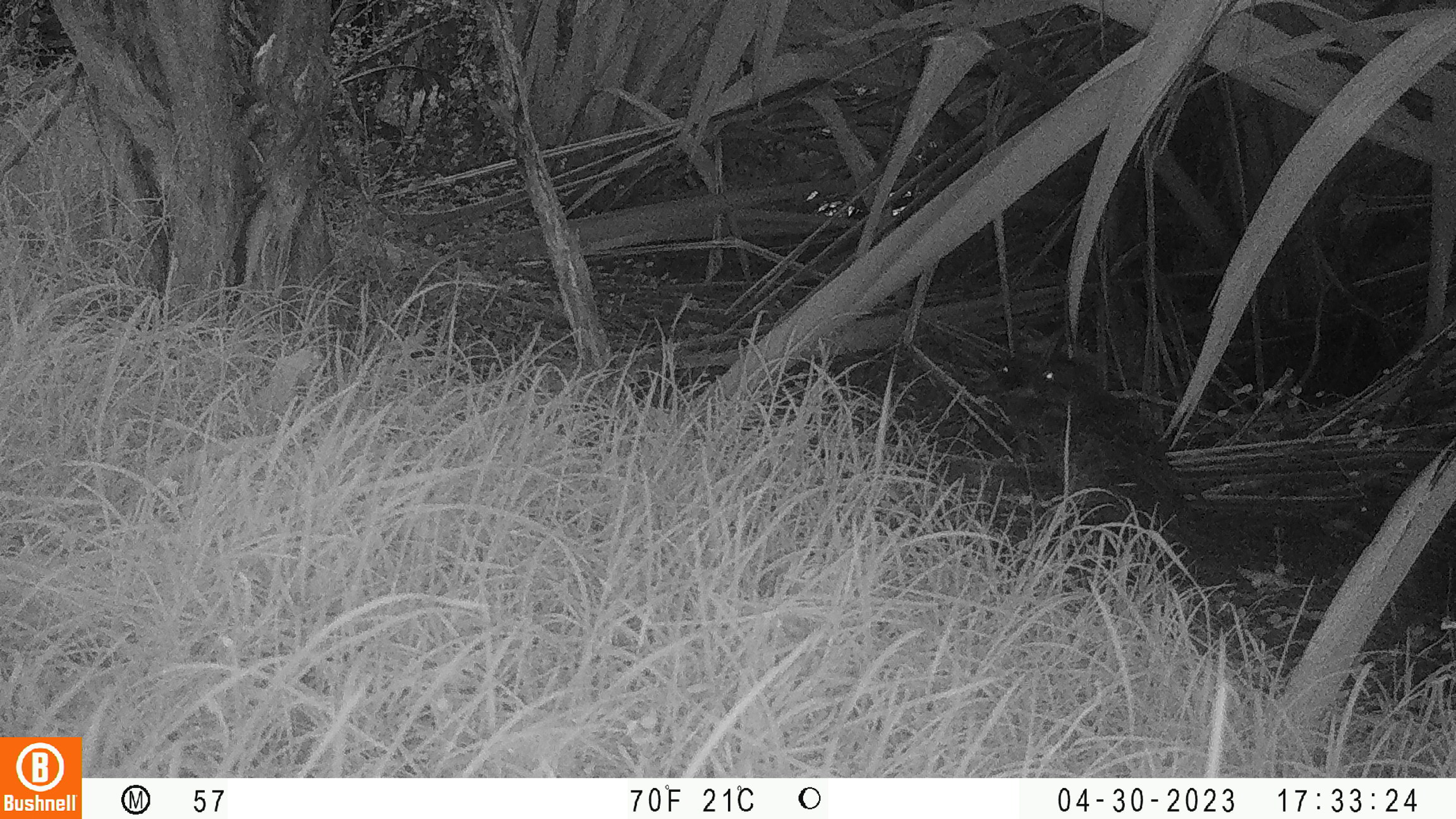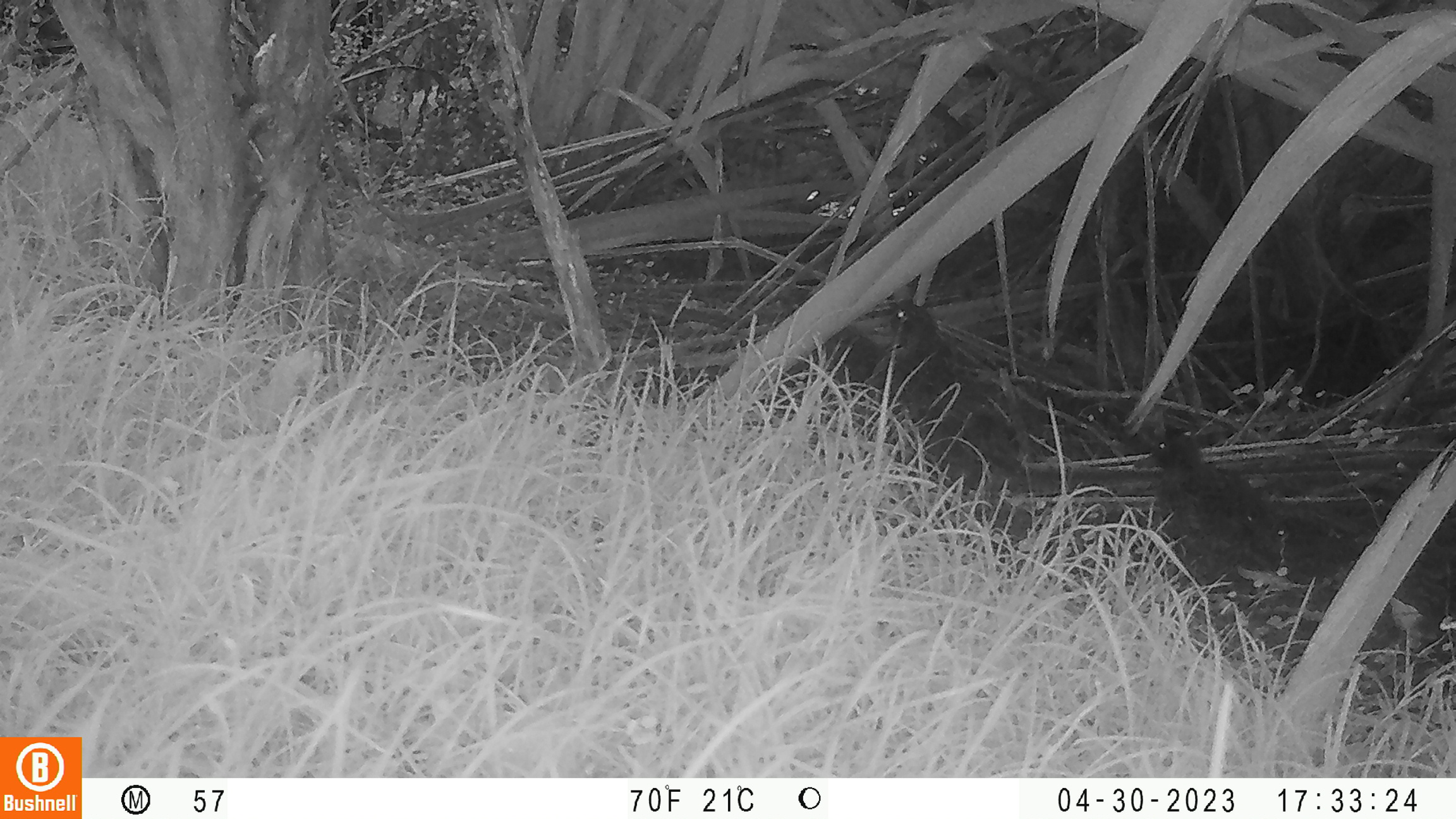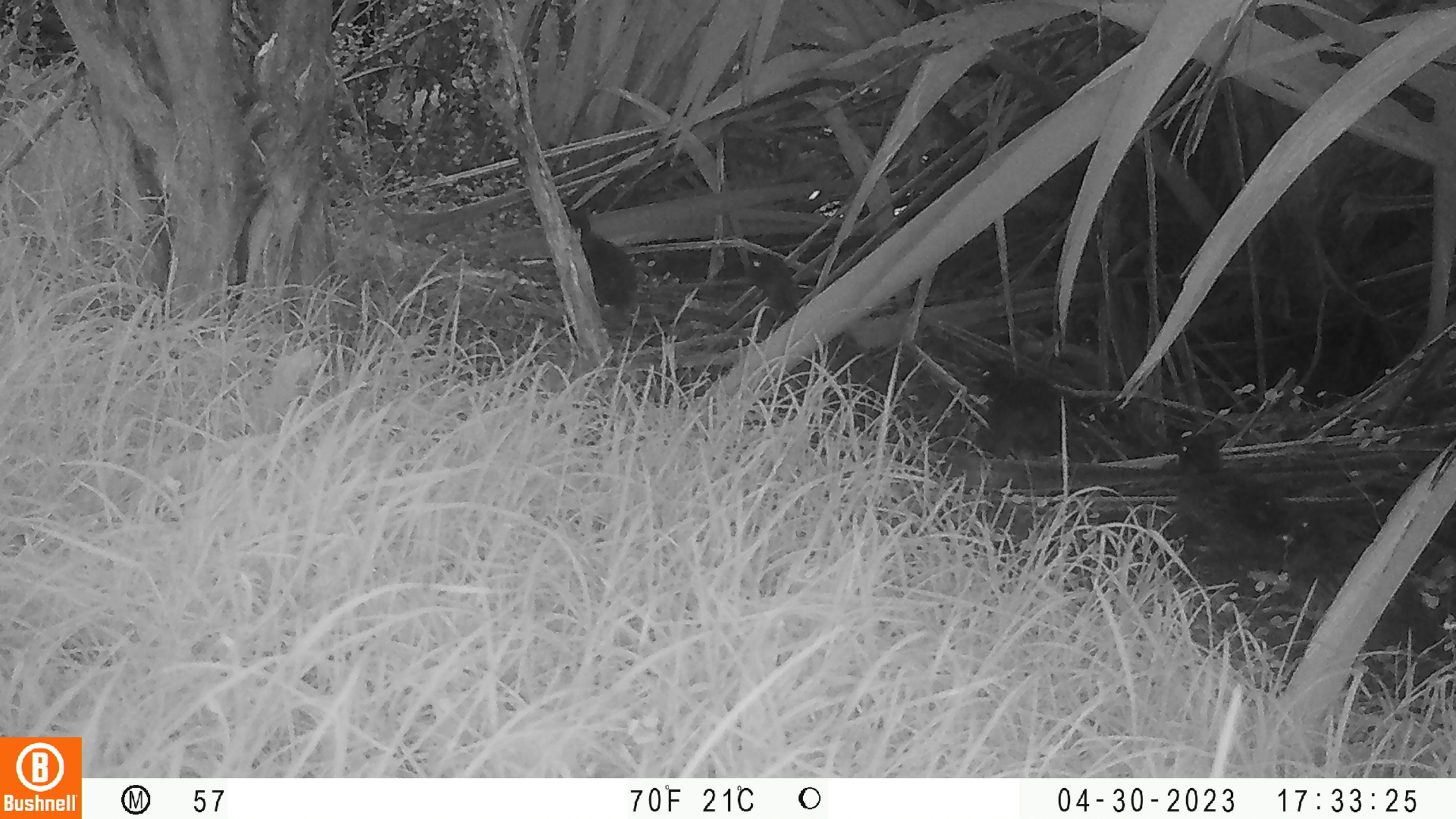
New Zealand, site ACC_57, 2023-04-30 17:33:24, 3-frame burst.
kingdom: Animalia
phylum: Chordata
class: Aves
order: Anseriformes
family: Anatidae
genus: Anas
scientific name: Anas chlorotis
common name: brown teal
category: pateke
Pateke (brown teal) (Anas chlorotis).